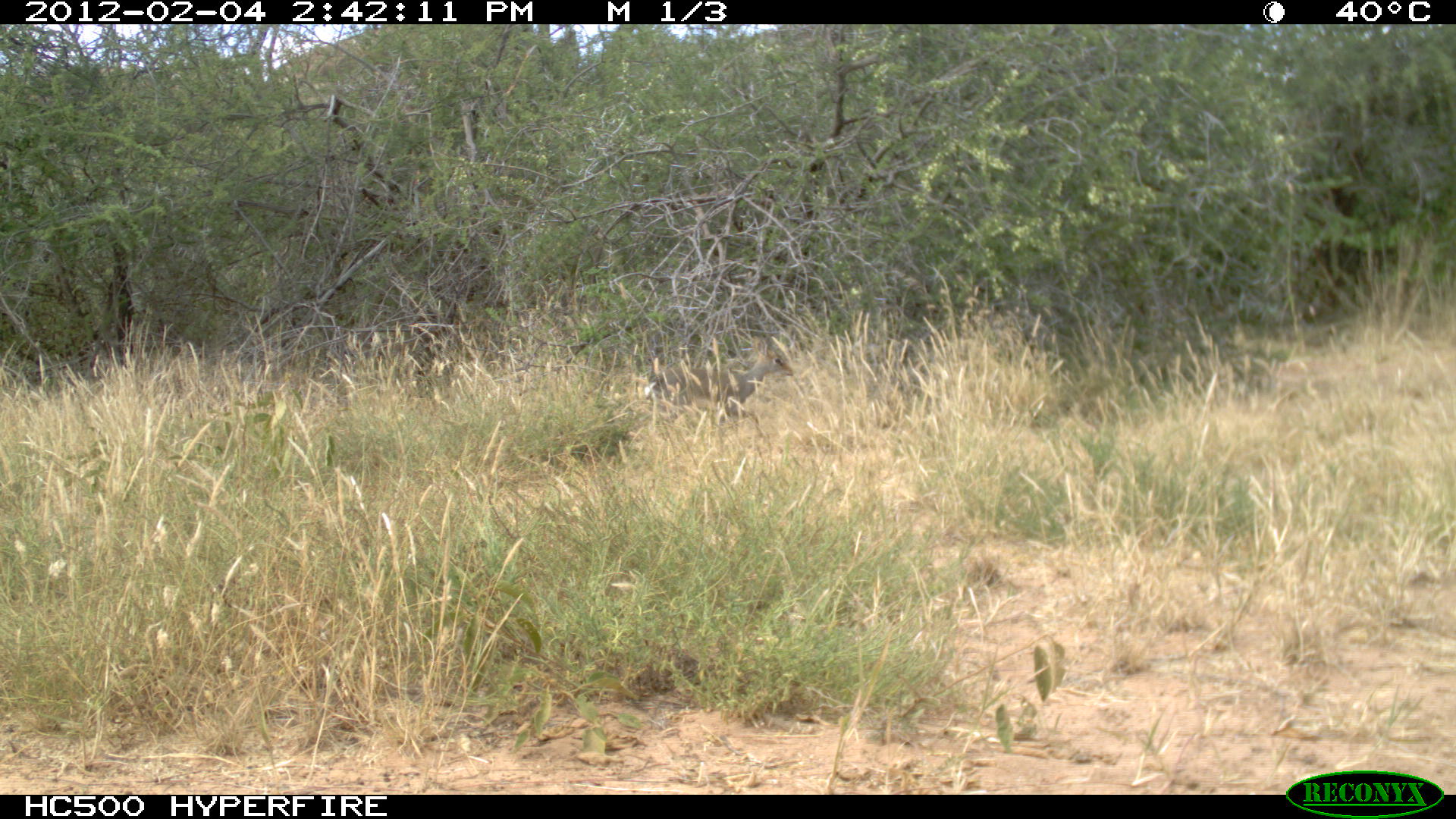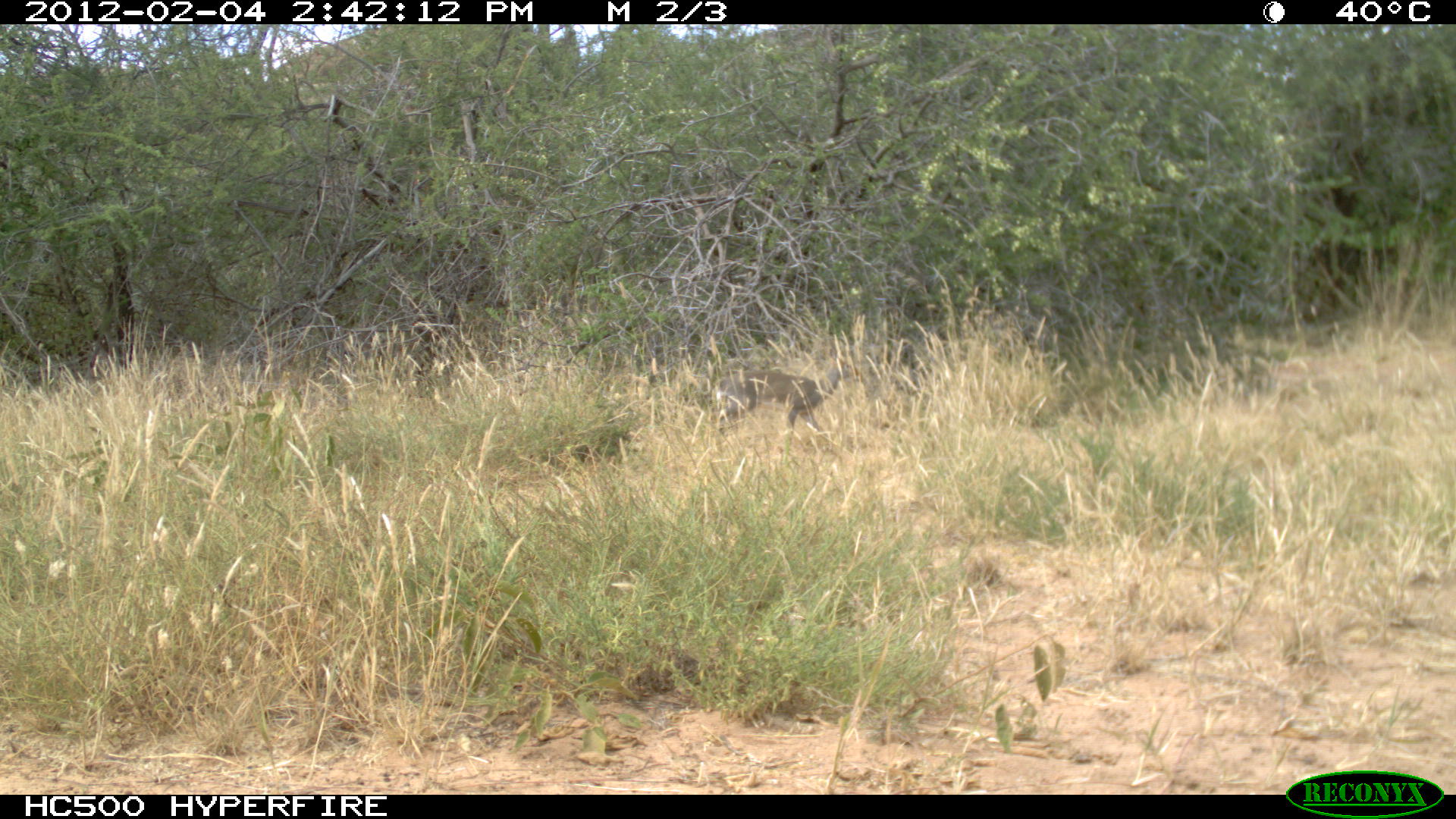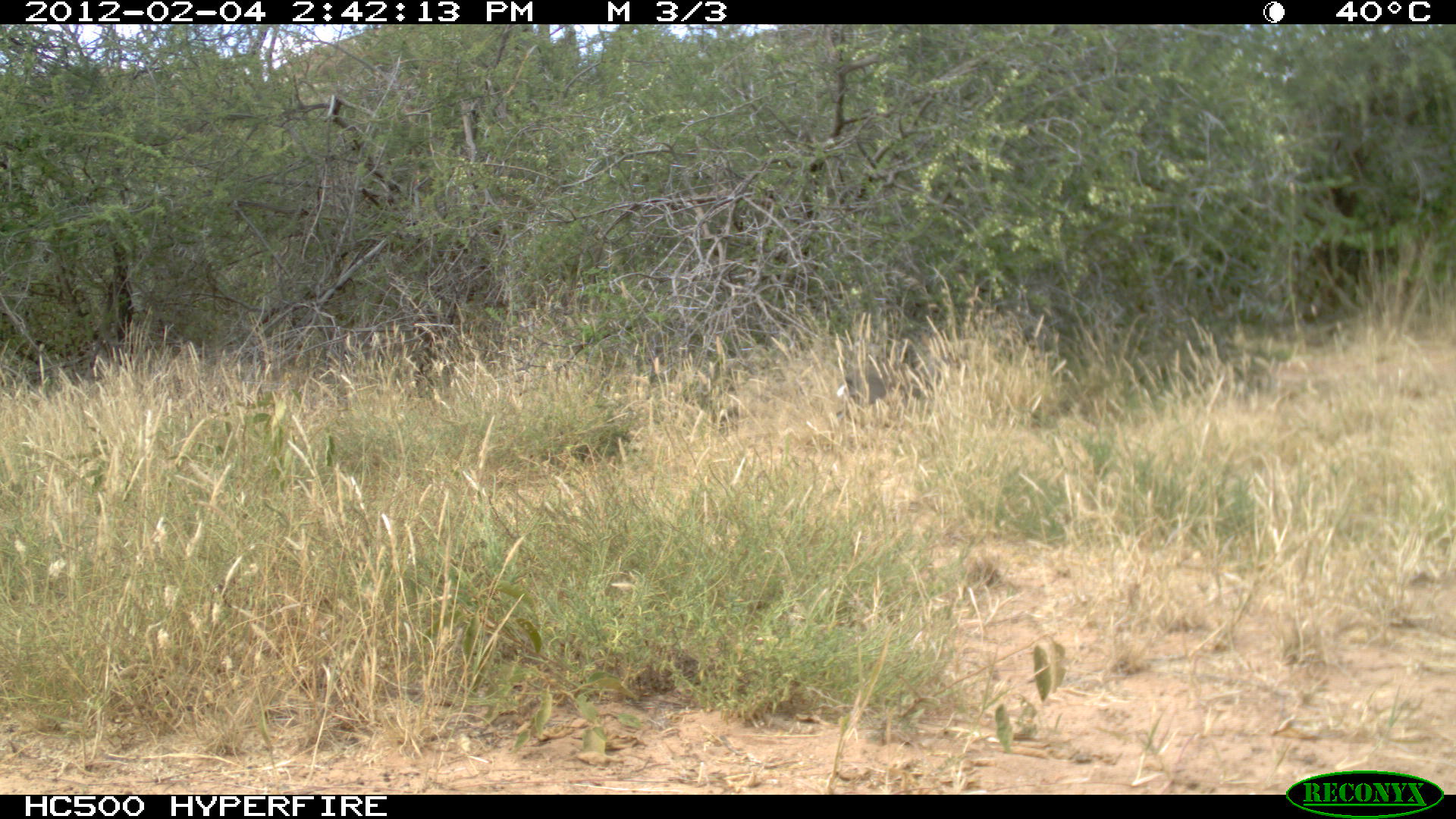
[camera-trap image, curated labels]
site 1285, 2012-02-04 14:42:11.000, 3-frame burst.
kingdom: Animalia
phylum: Chordata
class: Mammalia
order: Artiodactyla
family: Bovidae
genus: Madoqua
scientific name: Madoqua guentheri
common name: günther's dik-dik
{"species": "Madoqua guentheri (günther's dik-dik)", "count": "1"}